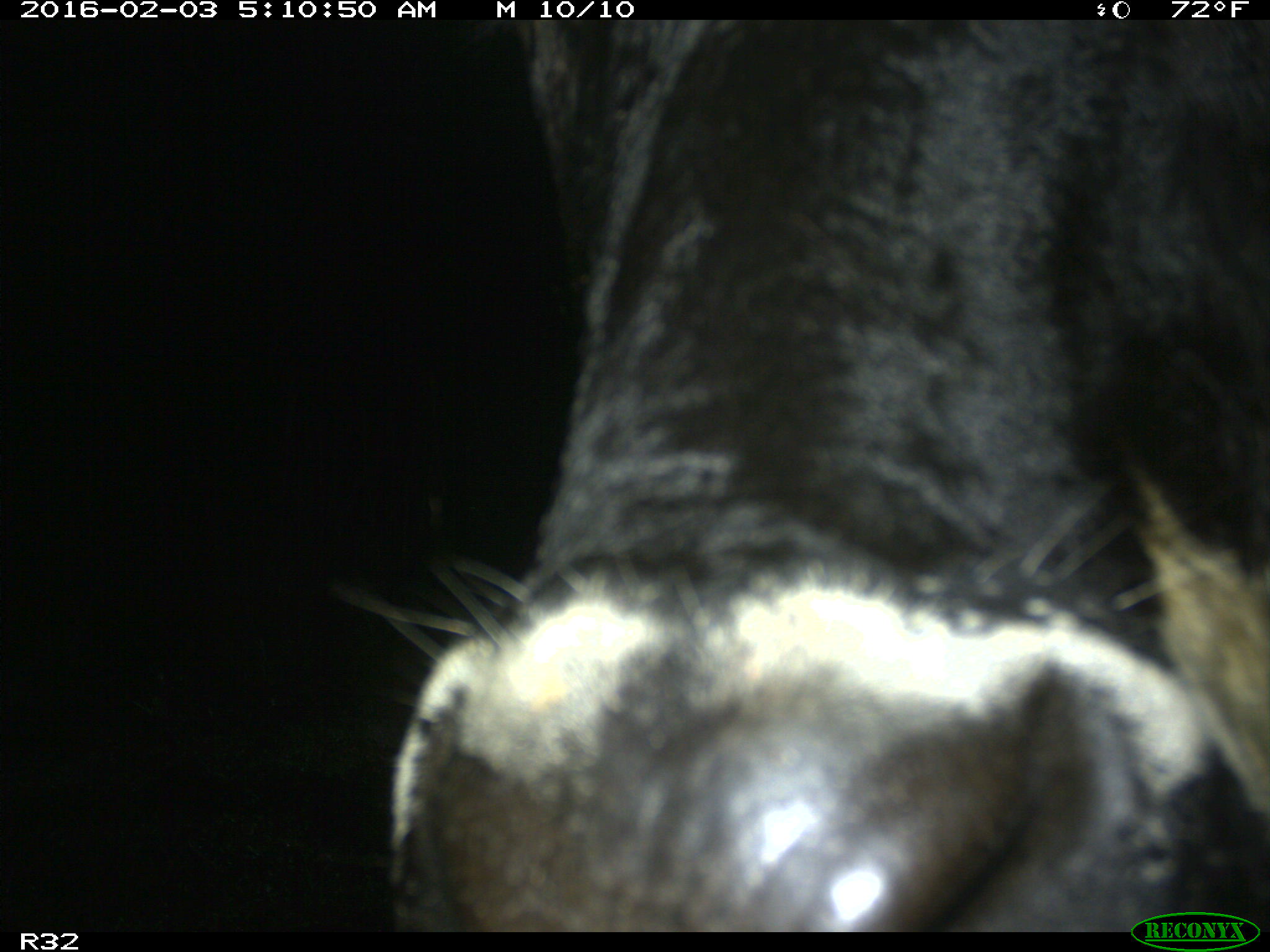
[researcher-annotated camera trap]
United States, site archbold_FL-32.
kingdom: Animalia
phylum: Chordata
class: Mammalia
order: Artiodactyla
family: Bovidae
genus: Bos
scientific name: Bos taurus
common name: domestic cow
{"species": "Bos taurus (domestic cow)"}